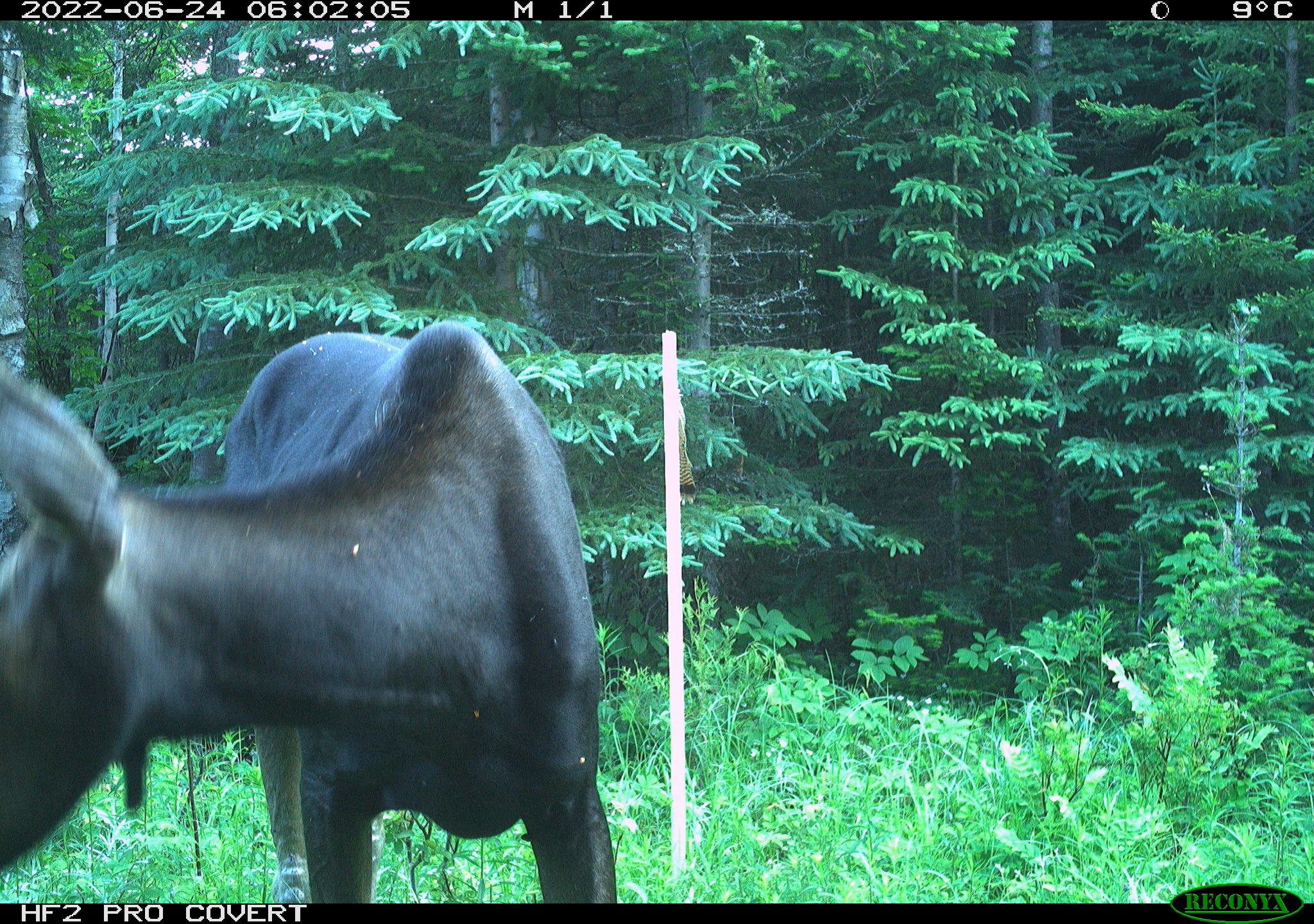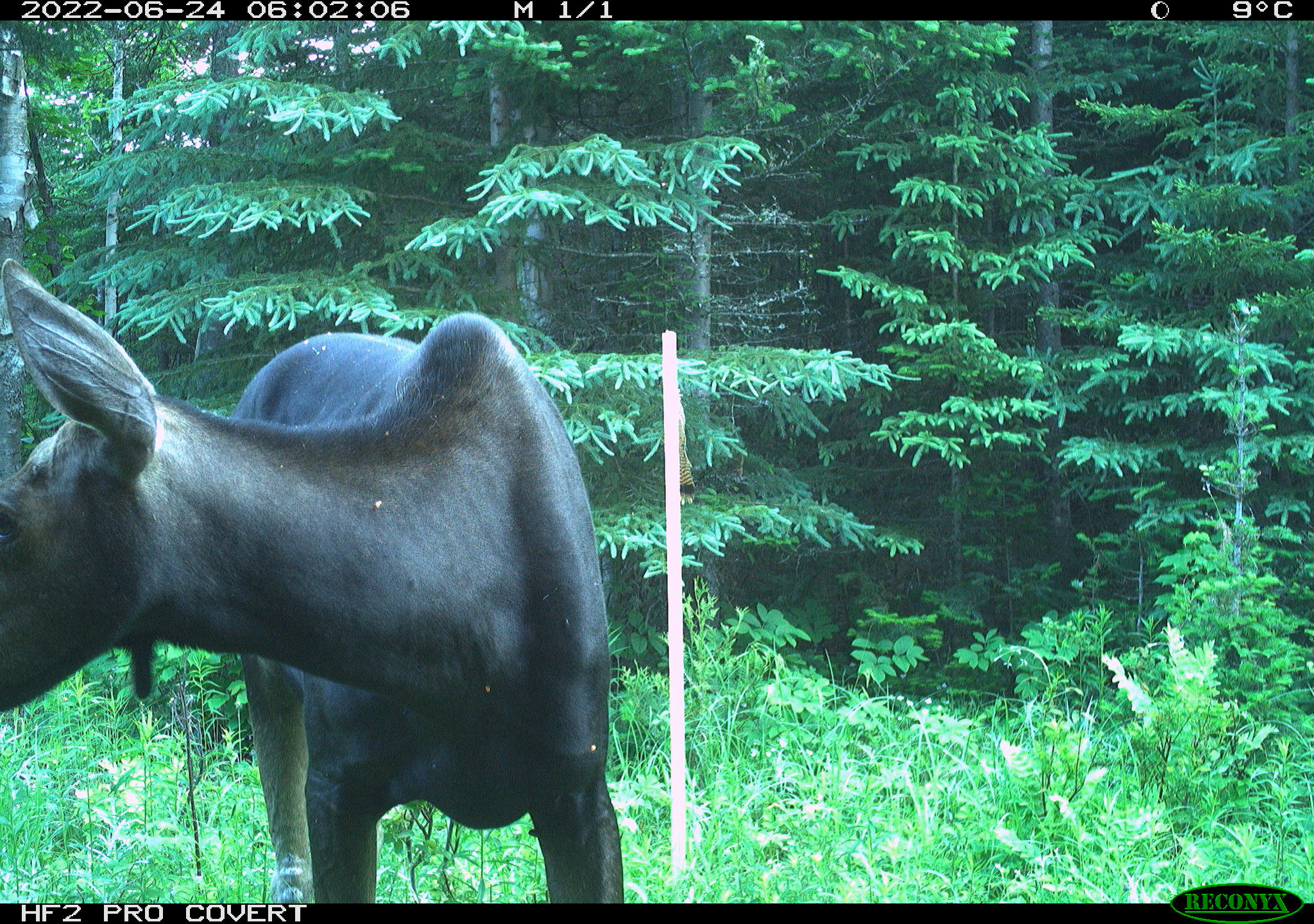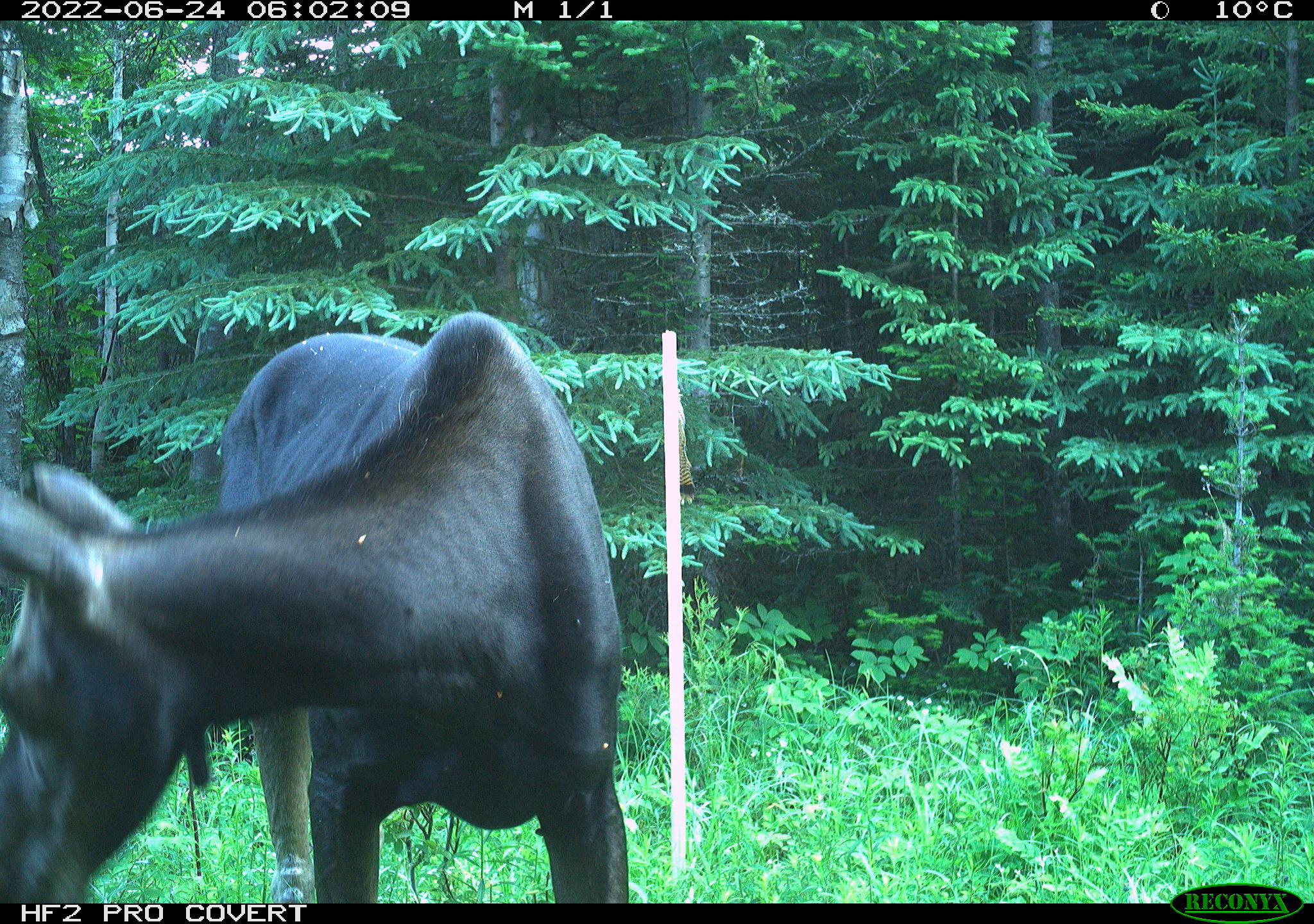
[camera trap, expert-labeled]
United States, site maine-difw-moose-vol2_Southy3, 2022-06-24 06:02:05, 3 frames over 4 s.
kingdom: Animalia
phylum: Chordata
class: Mammalia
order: Artiodactyla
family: Cervidae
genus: Alces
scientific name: Alces alces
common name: moose